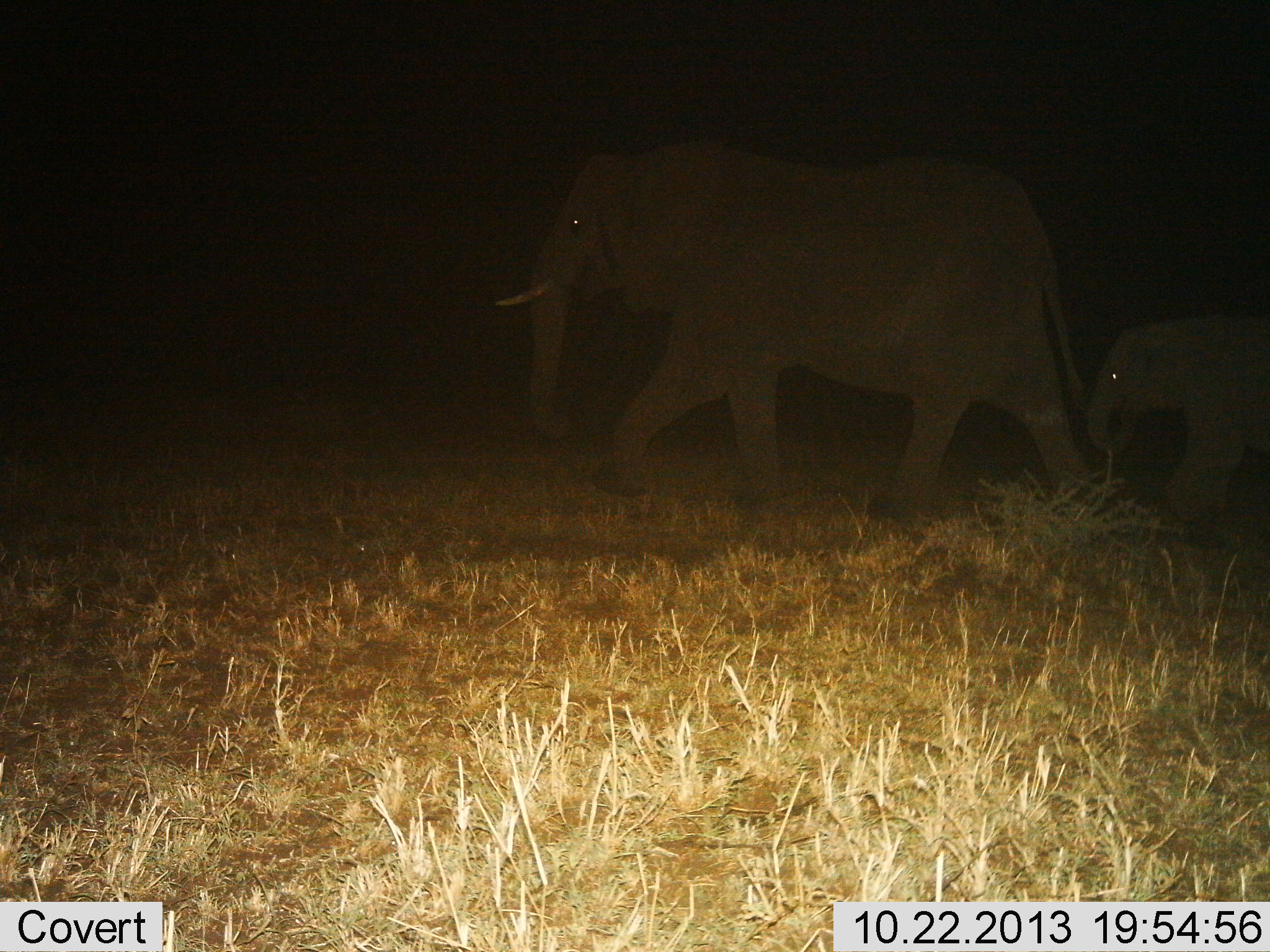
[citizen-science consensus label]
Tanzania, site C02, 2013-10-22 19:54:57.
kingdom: Animalia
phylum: Chordata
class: Mammalia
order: Proboscidea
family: Elephantidae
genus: Loxodonta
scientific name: Loxodonta africana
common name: african bush elephant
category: elephant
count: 2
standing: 0%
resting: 0%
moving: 100%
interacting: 0%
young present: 90%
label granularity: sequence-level